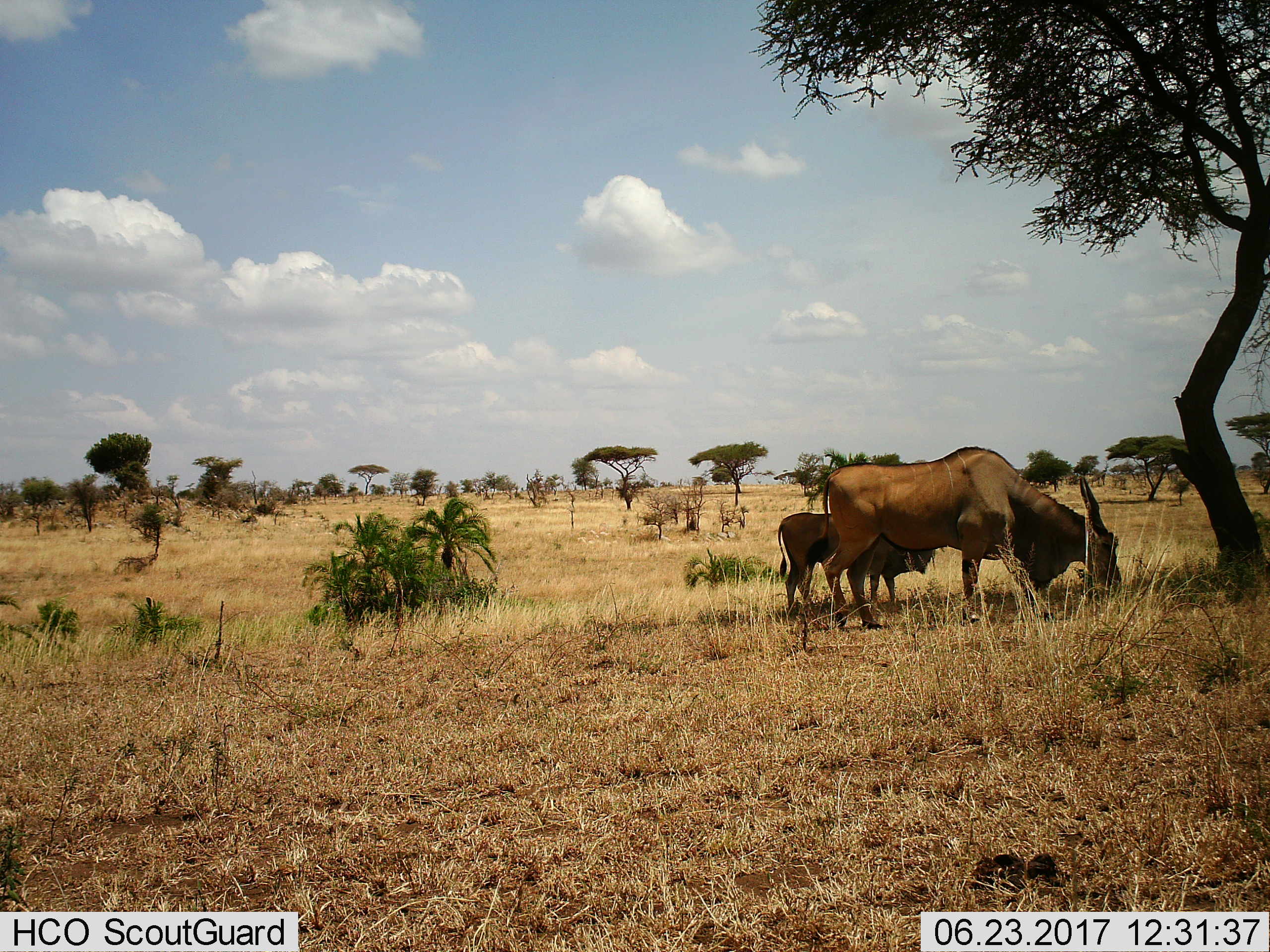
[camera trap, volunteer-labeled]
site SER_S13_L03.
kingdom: Animalia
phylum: Chordata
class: Mammalia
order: Artiodactyla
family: Bovidae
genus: Tragelaphus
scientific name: Tragelaphus oryx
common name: eland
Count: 2.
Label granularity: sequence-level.